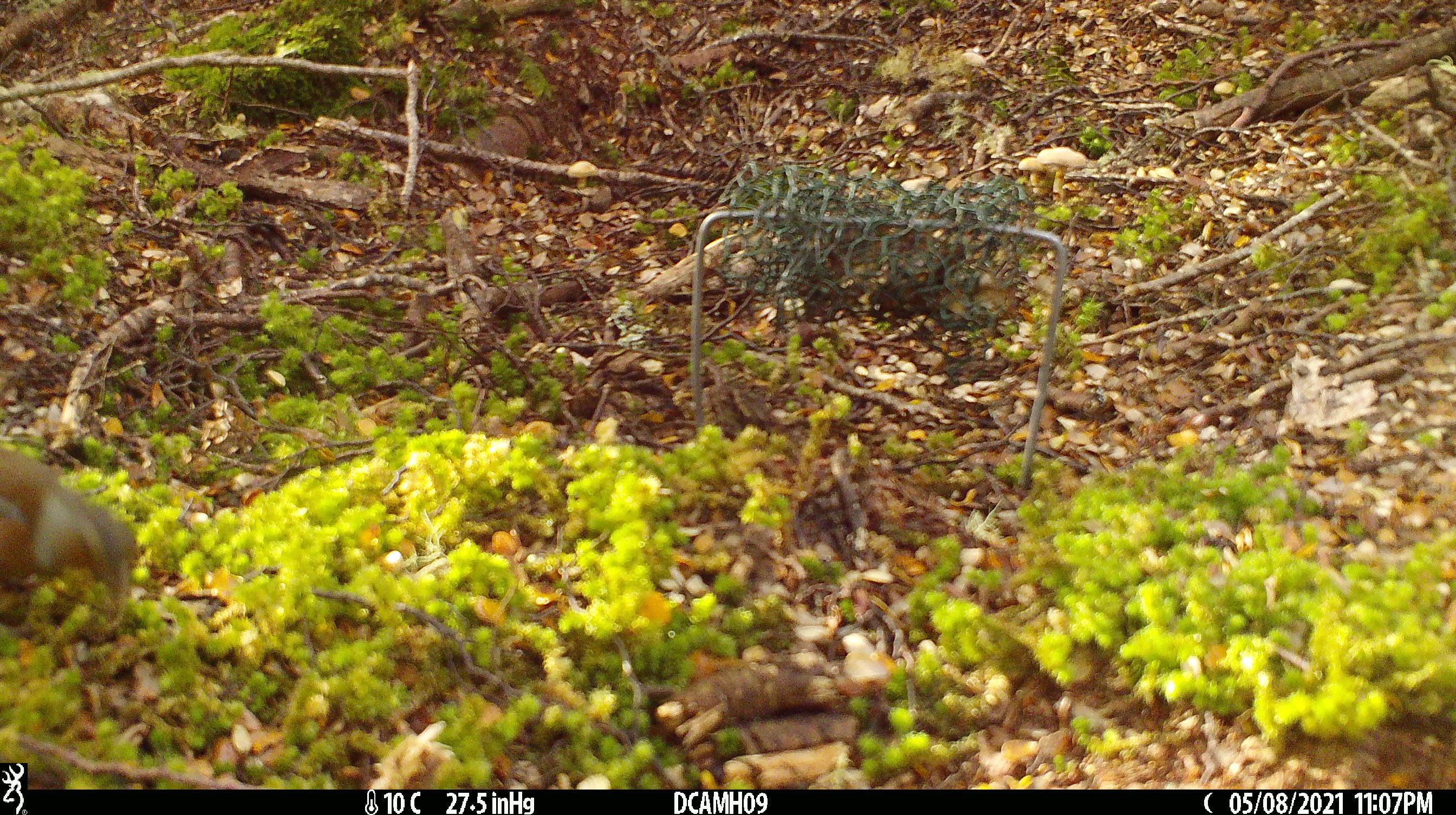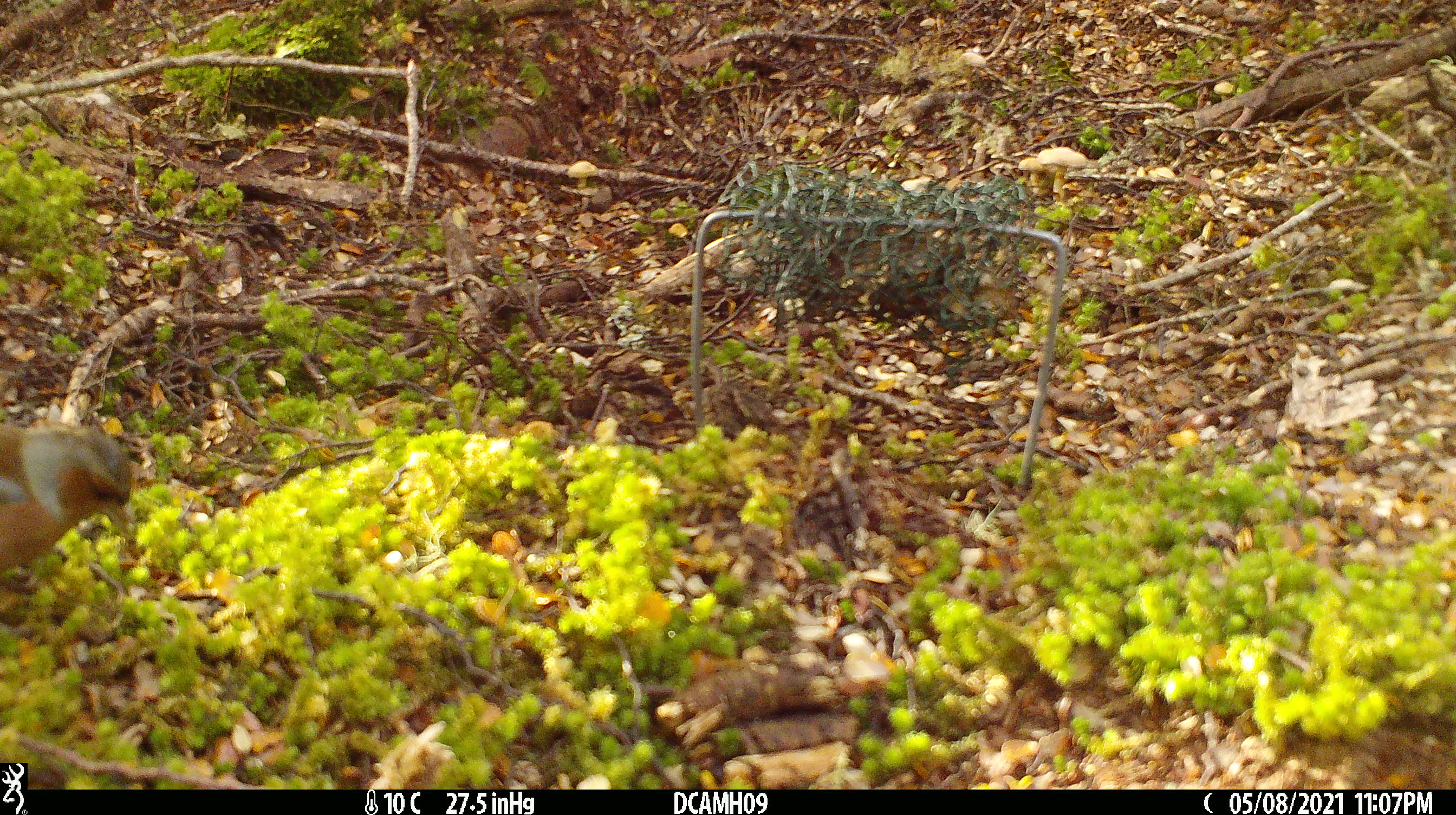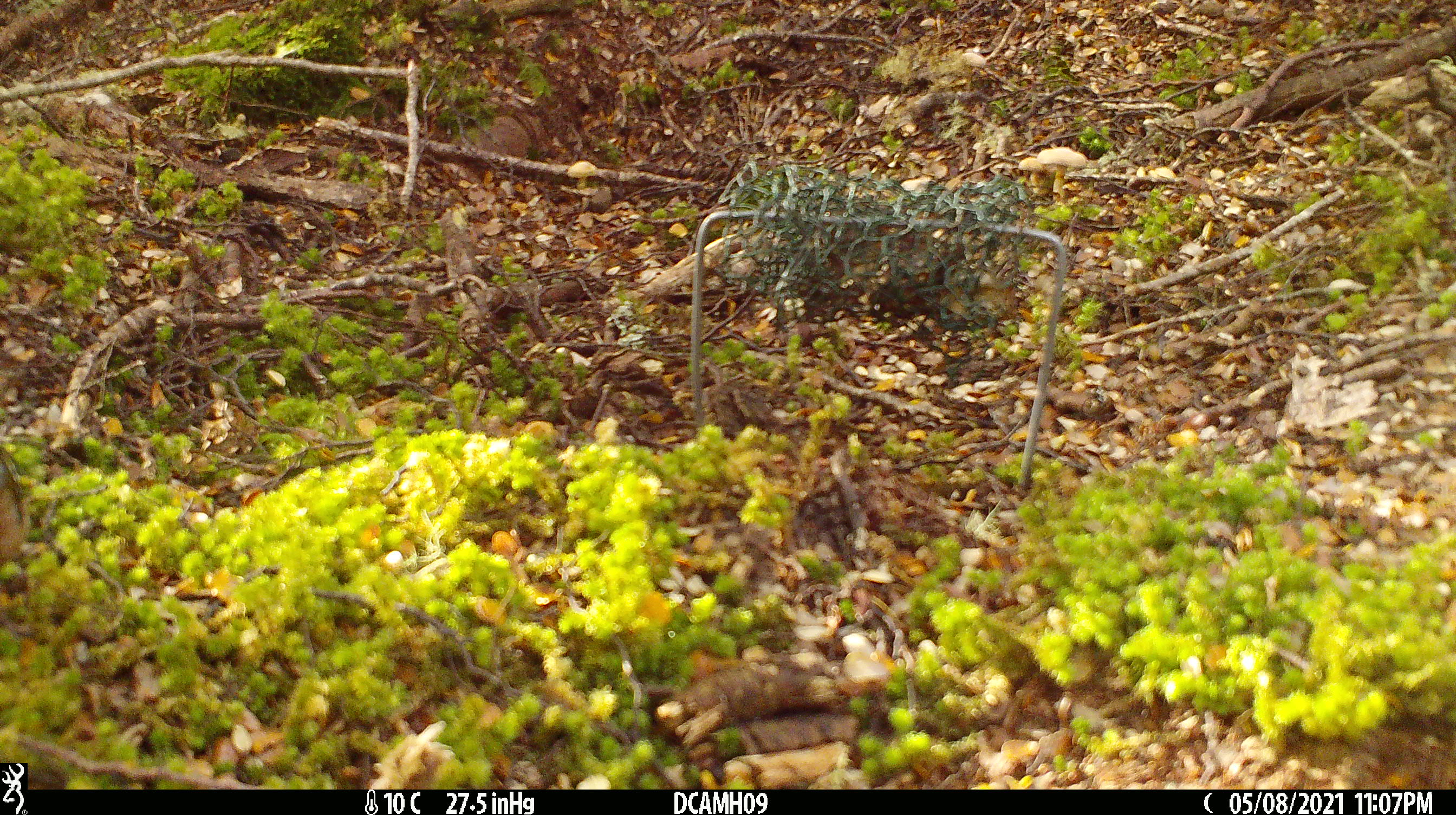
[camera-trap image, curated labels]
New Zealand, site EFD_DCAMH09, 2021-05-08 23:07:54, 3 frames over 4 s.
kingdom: Animalia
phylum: Chordata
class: Aves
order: Passeriformes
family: Fringillidae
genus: Fringilla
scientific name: Fringilla coelebs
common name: common chaffinch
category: chaffinch